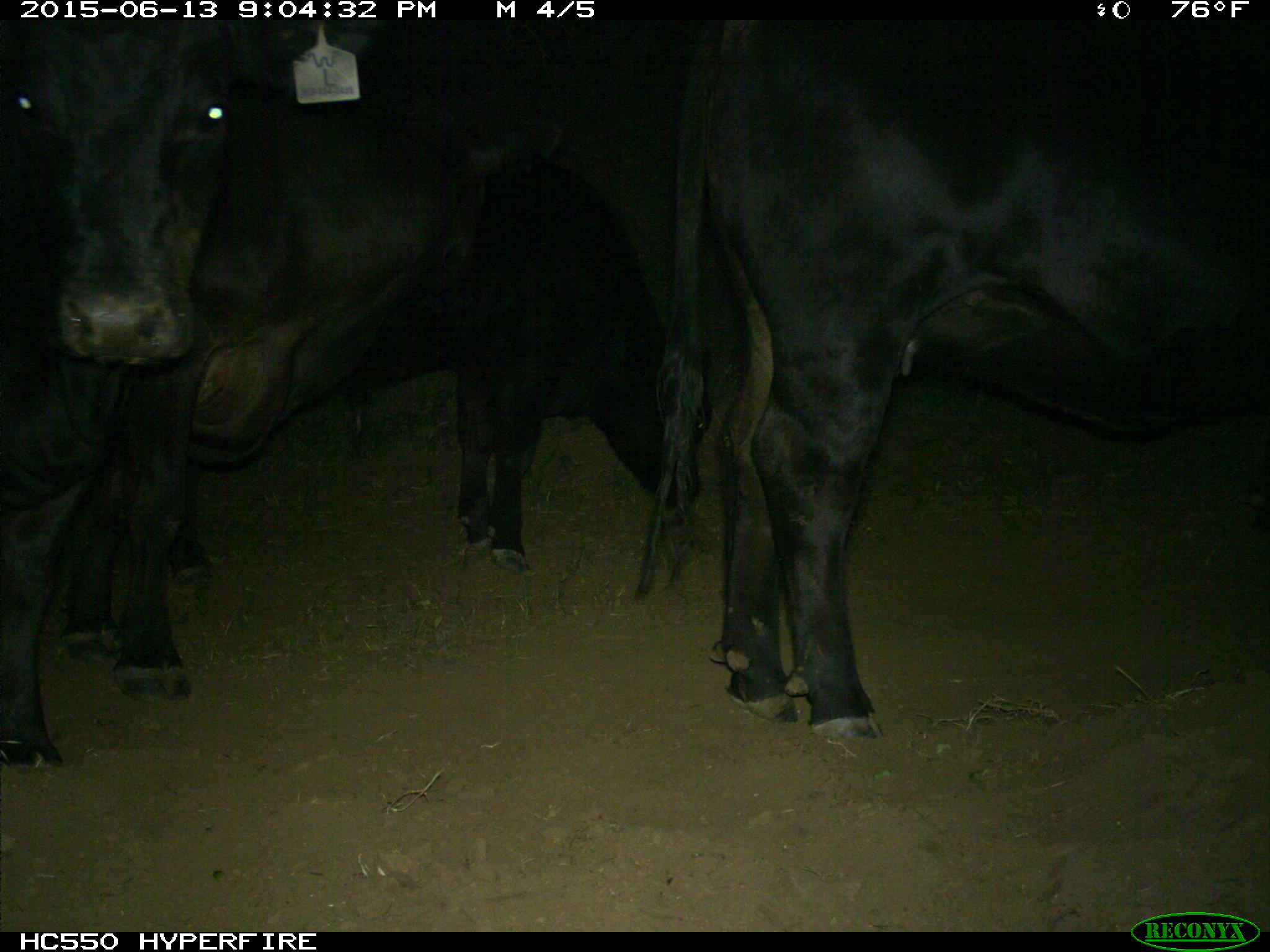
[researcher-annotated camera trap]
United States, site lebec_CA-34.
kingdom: Animalia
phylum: Chordata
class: Mammalia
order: Artiodactyla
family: Bovidae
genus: Bos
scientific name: Bos taurus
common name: domestic cow